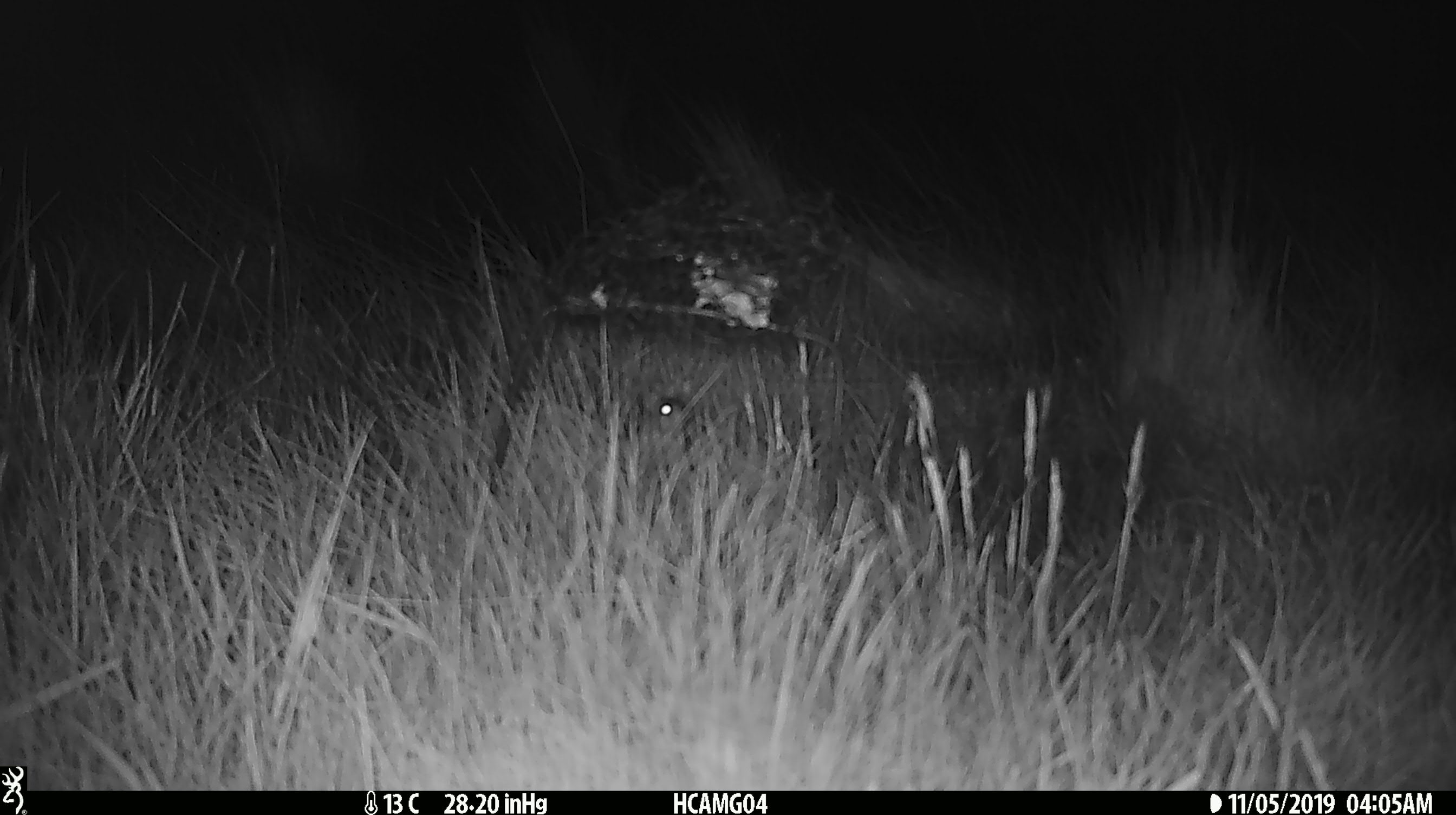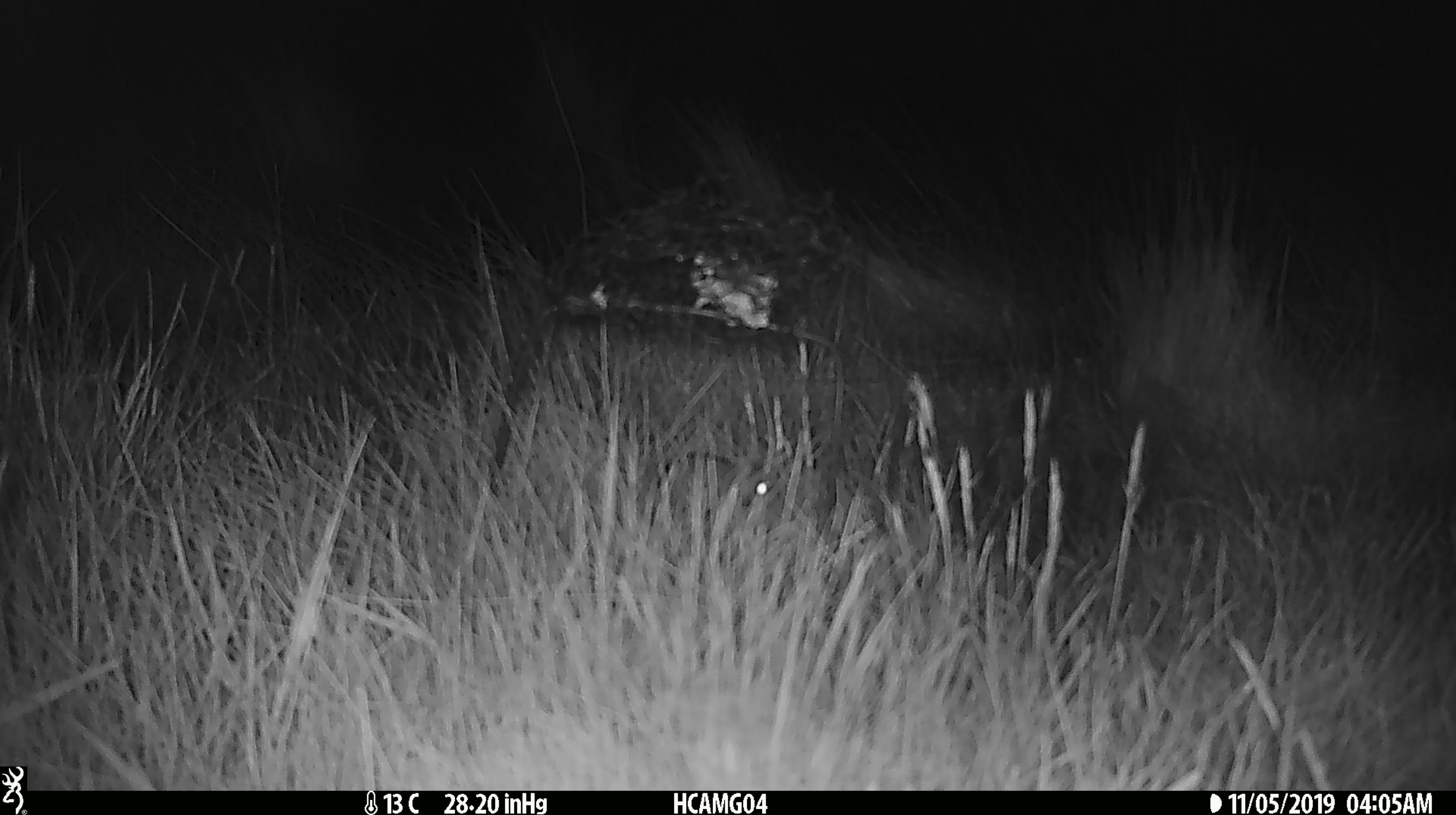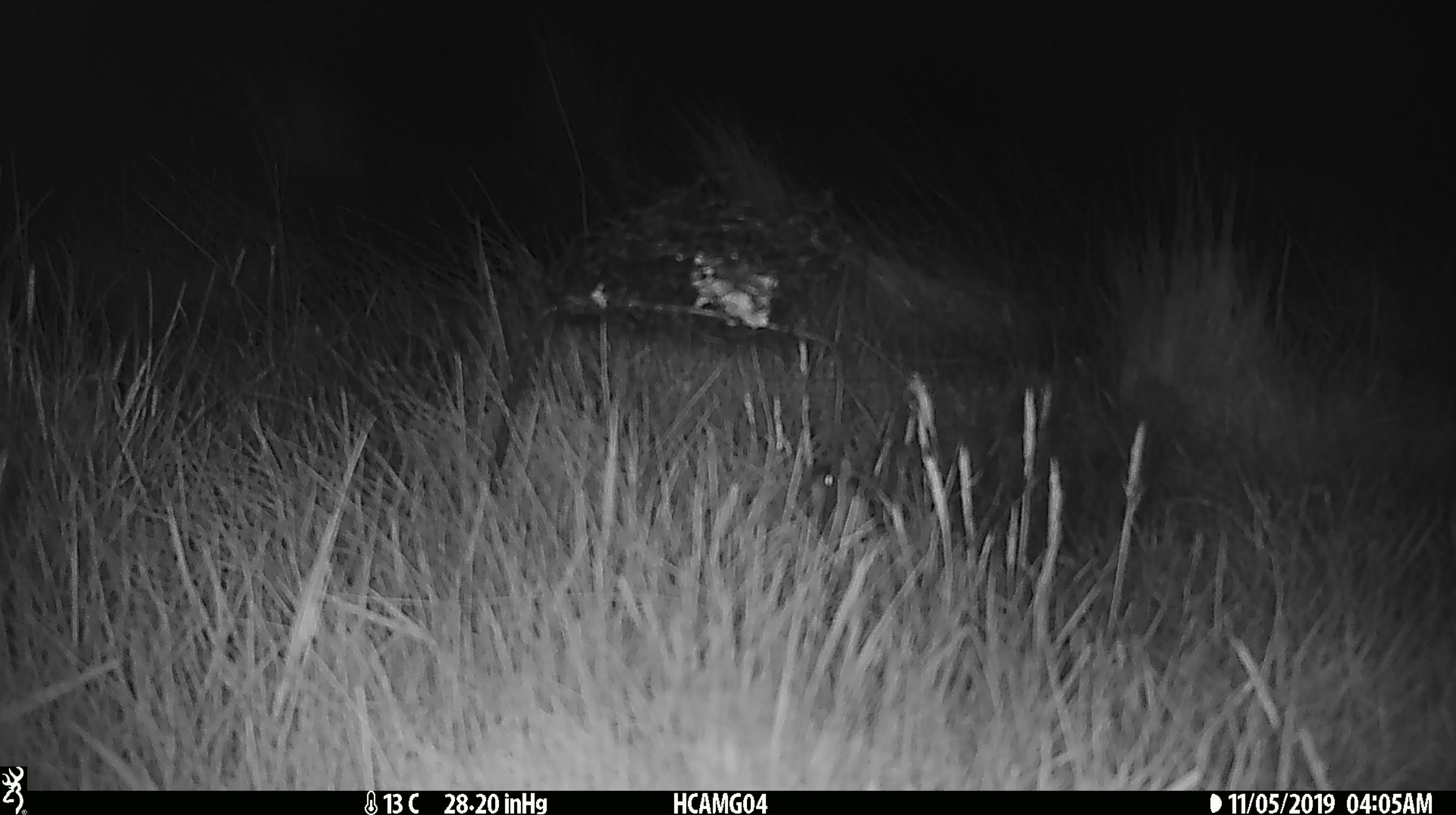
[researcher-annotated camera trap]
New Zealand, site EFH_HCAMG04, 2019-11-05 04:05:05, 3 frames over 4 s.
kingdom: Animalia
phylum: Chordata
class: Mammalia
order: Rodentia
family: Muridae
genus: Mus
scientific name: Mus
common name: mouse